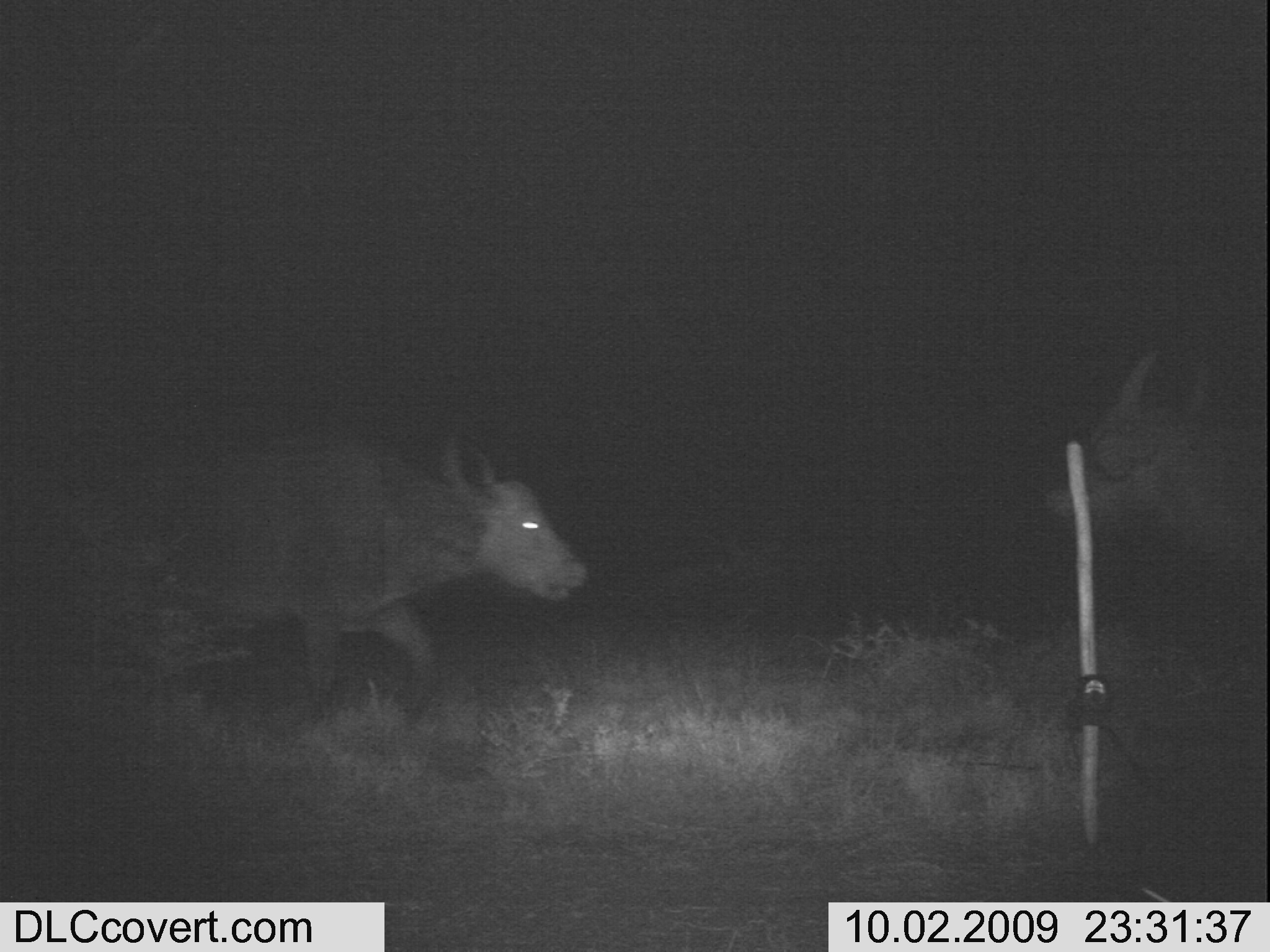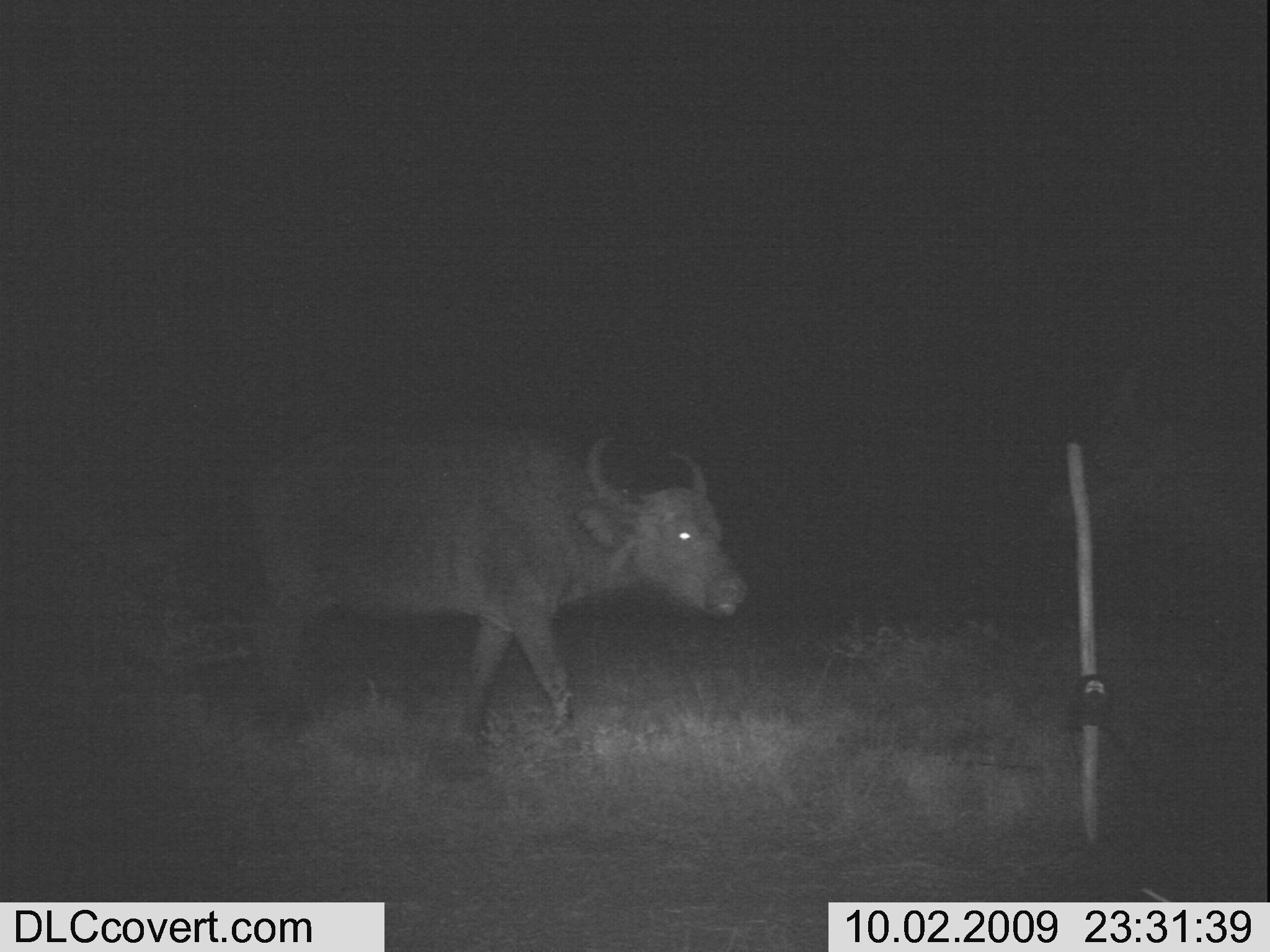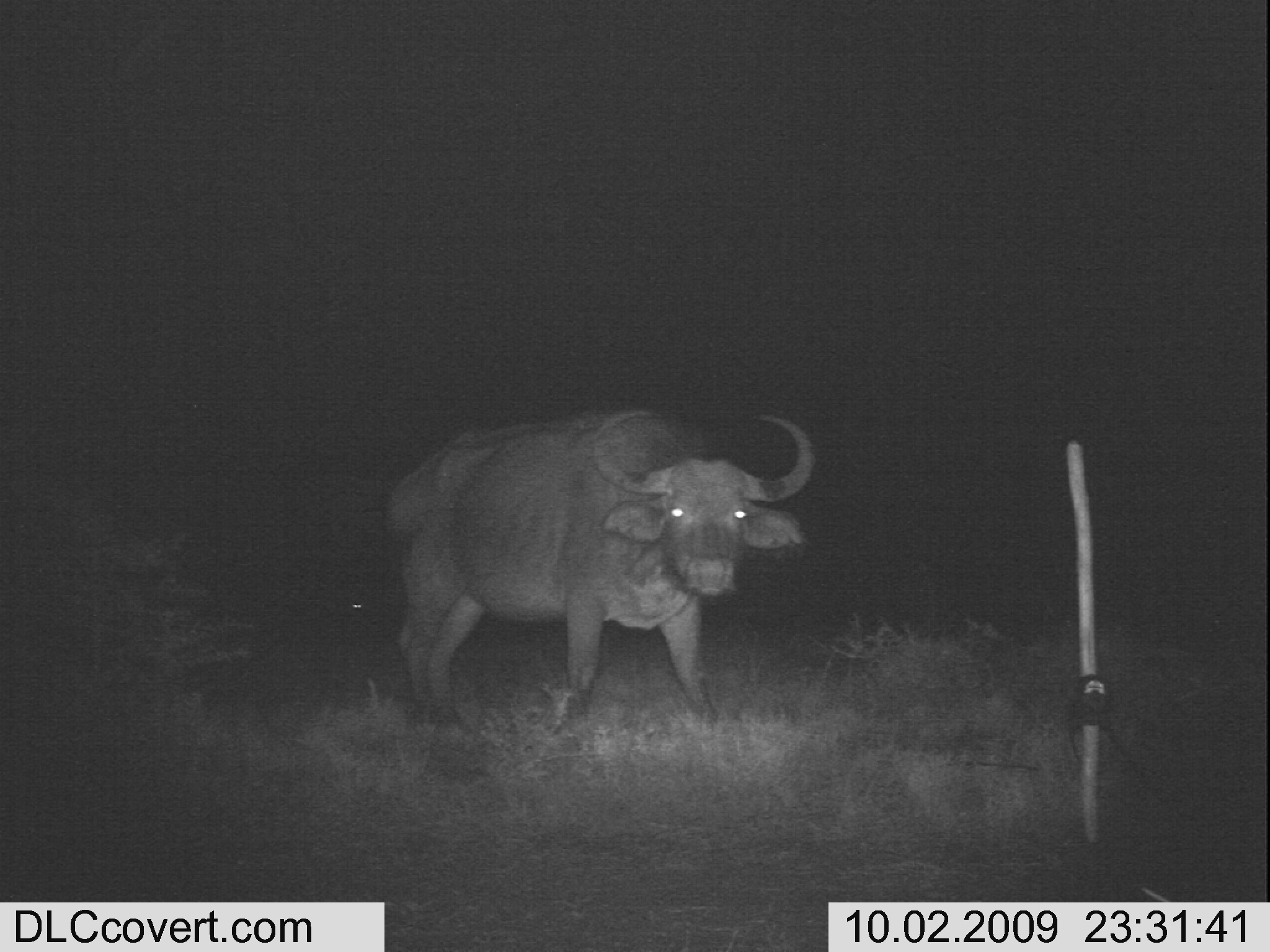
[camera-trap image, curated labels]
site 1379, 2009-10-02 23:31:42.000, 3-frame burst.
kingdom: Animalia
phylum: Chordata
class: Mammalia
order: Artiodactyla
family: Bovidae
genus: Syncerus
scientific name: Syncerus caffer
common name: african buffalo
Syncerus caffer (african buffalo), count 2.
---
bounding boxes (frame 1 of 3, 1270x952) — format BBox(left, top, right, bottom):
syncerus caffer: BBox(155, 432, 588, 721); BBox(1043, 345, 1269, 598)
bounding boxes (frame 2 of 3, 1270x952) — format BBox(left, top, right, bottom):
syncerus caffer: BBox(234, 422, 745, 748)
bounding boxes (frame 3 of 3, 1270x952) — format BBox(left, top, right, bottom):
syncerus caffer: BBox(383, 406, 818, 730)